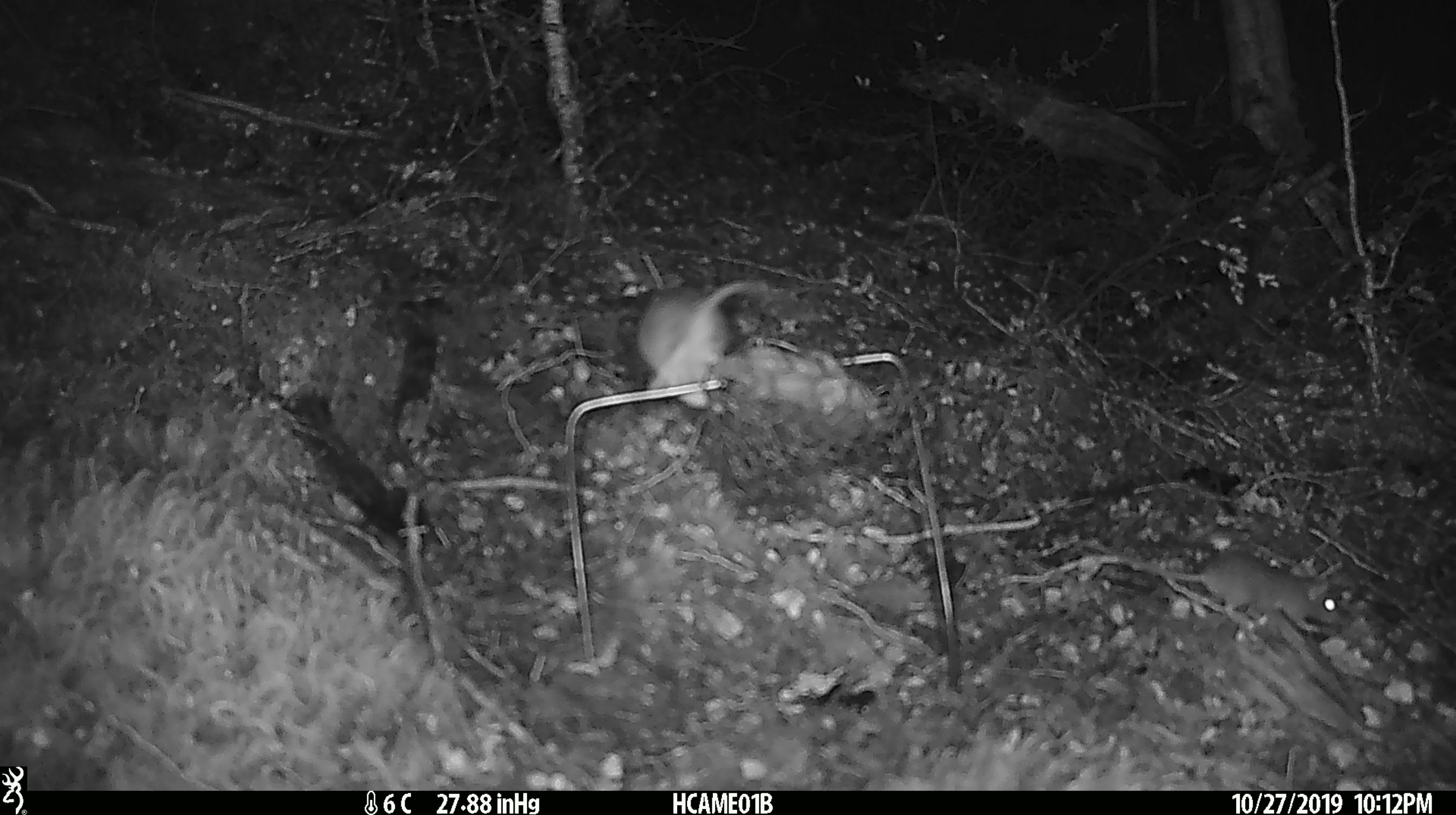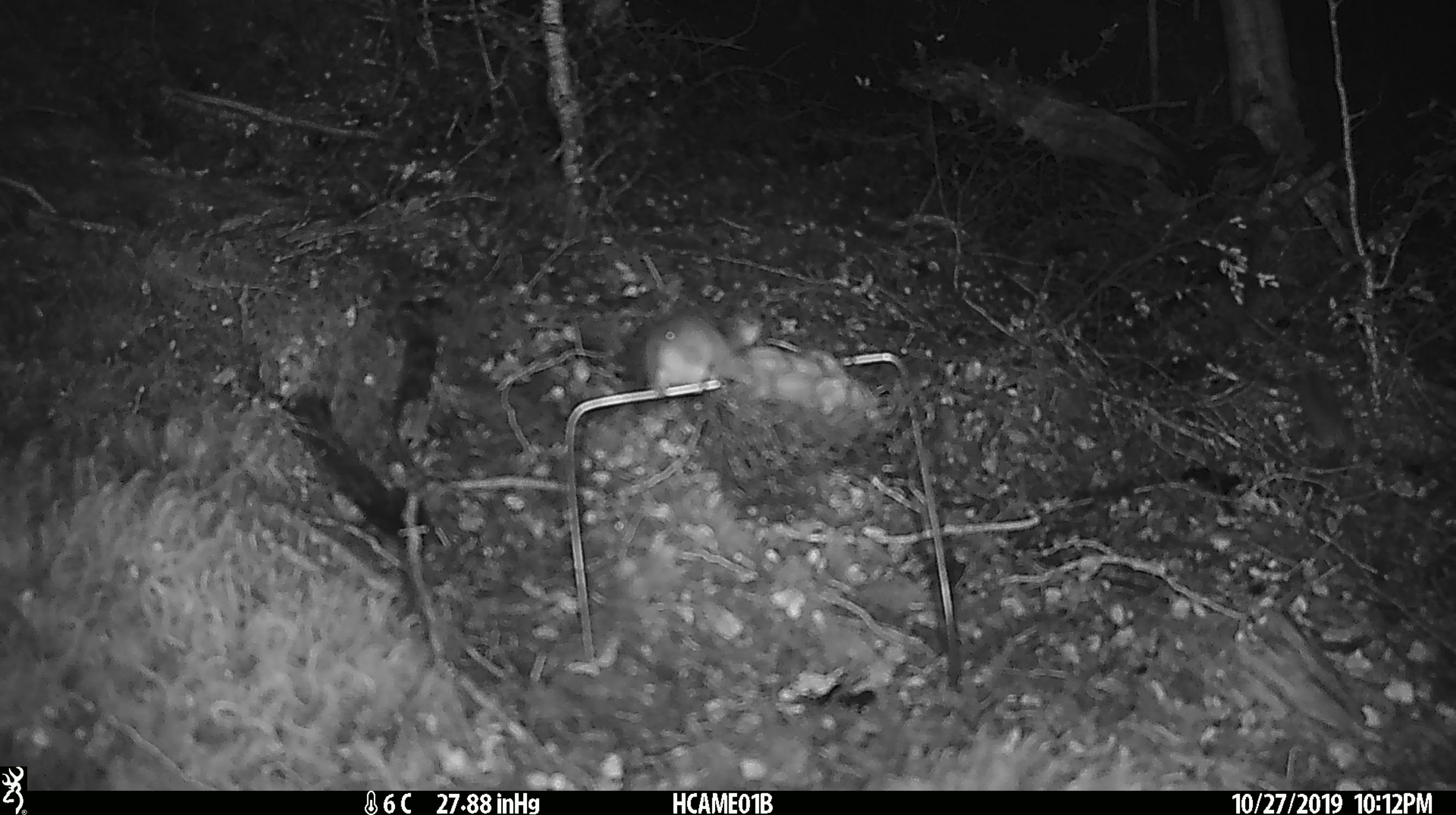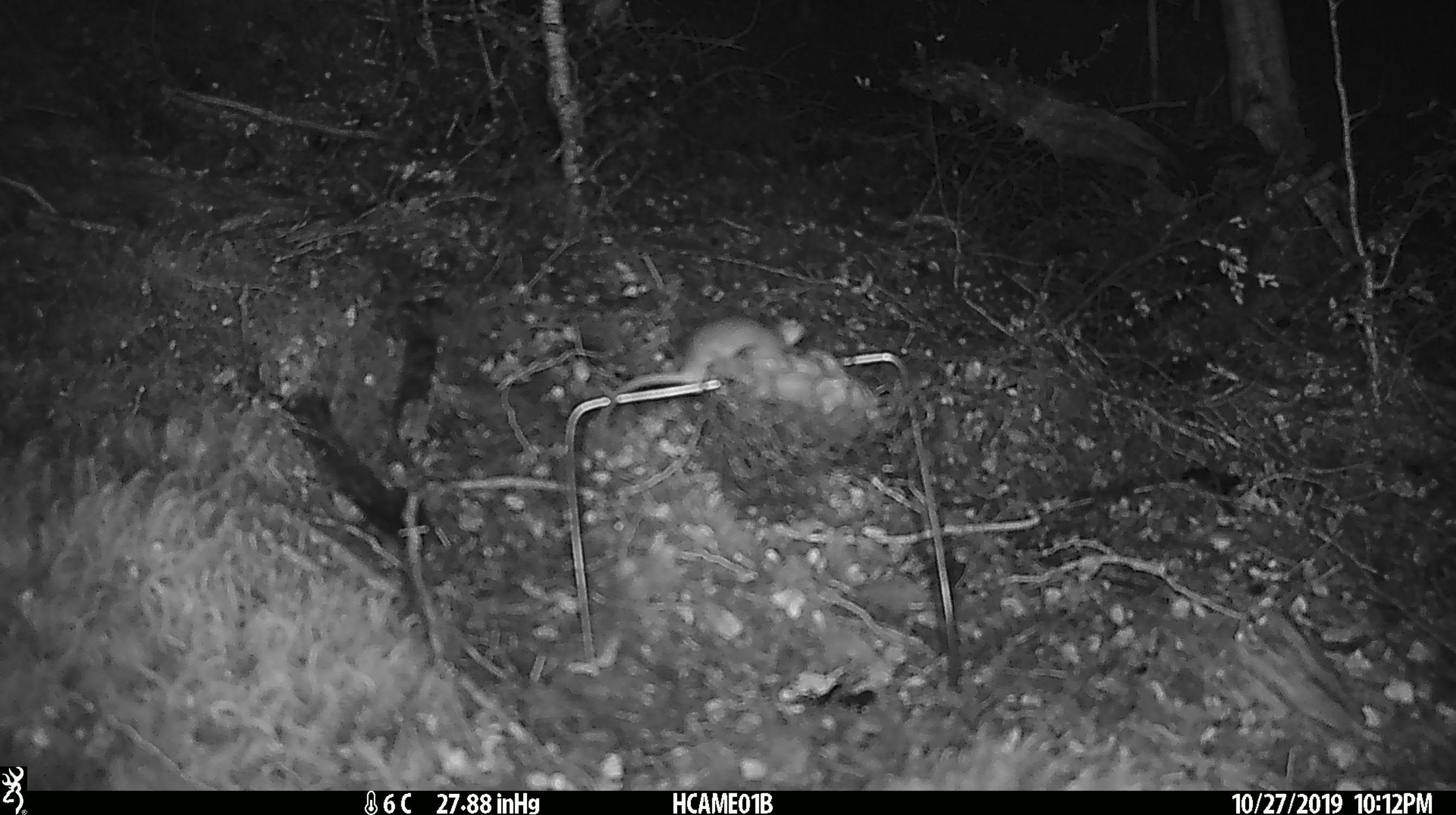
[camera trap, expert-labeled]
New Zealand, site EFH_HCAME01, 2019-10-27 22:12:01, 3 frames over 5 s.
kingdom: Animalia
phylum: Chordata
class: Mammalia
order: Rodentia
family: Muridae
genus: Mus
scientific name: Mus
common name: mouse